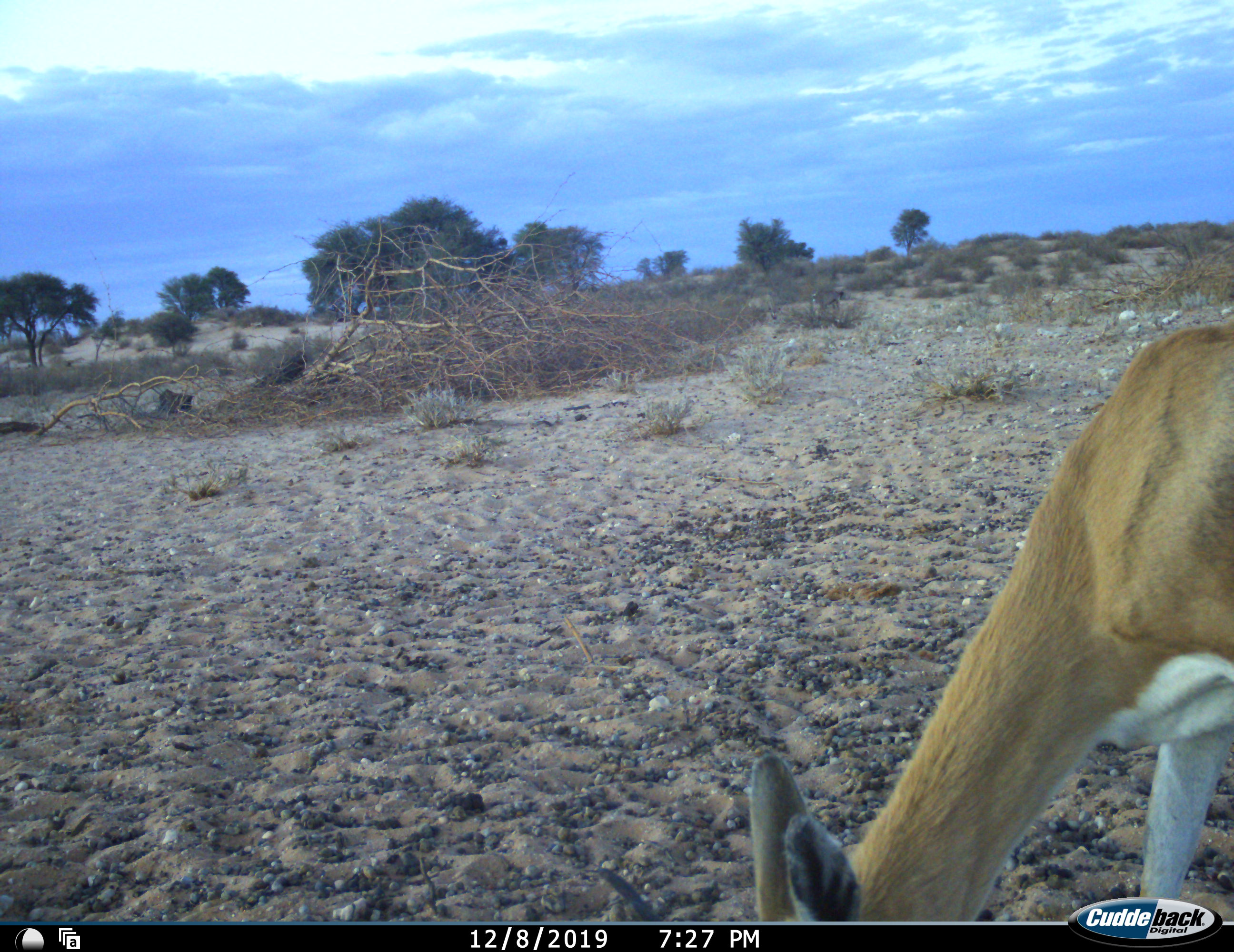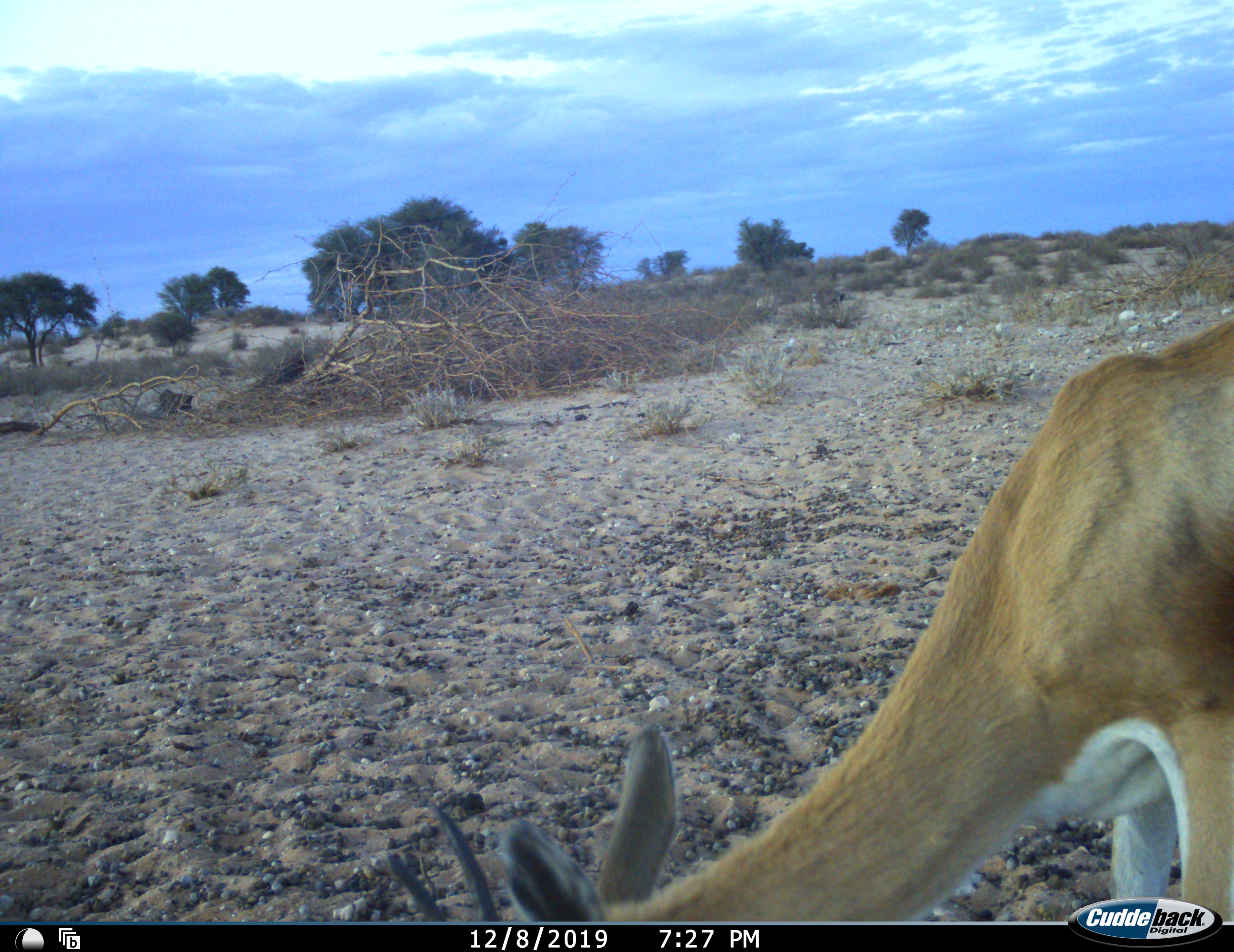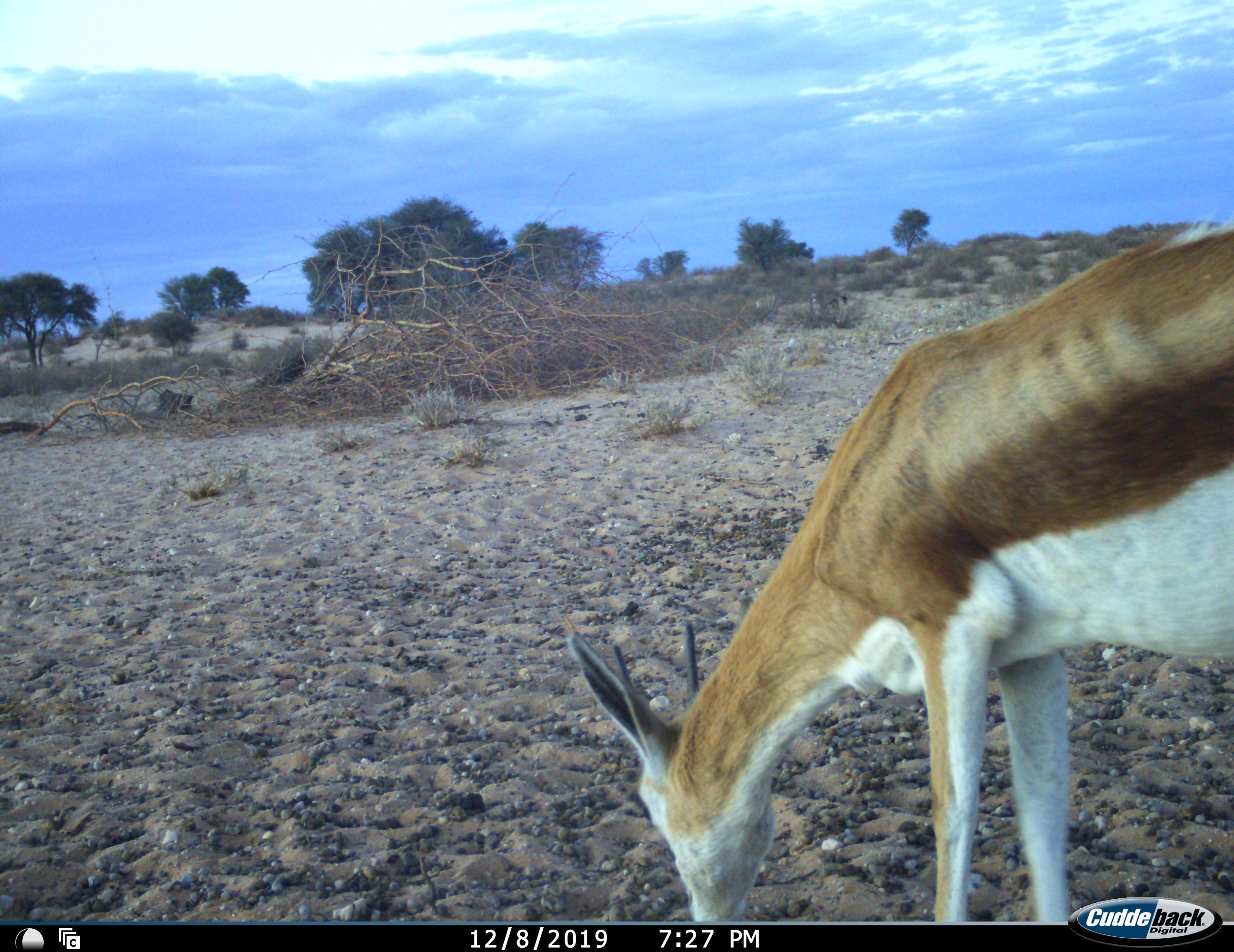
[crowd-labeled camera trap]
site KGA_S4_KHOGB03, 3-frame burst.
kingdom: Animalia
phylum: Chordata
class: Mammalia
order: Artiodactyla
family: Bovidae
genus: Antidorcas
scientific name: Antidorcas marsupialis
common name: springbok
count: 1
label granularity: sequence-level